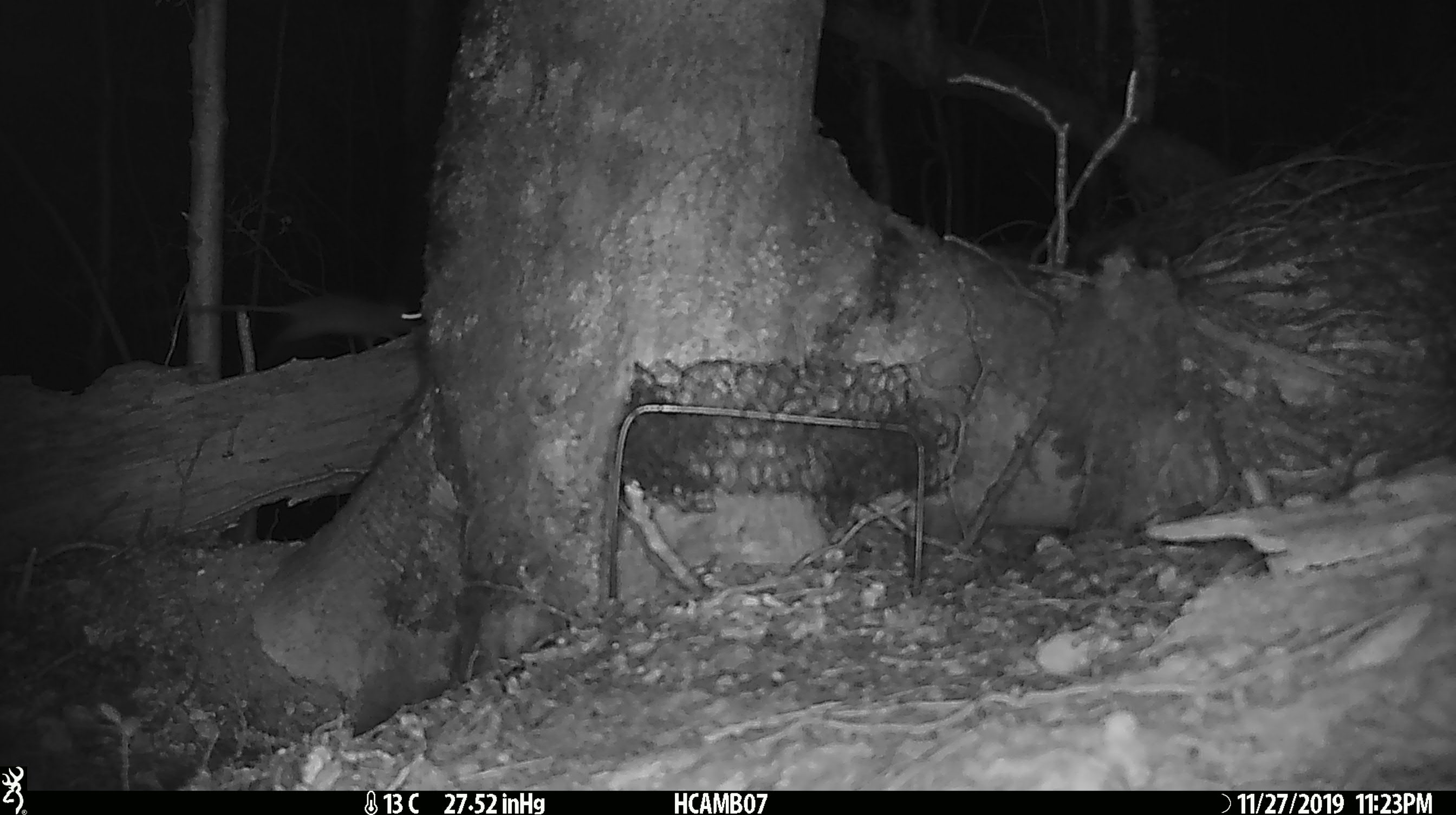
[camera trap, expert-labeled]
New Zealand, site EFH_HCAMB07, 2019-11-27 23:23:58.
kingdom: Animalia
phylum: Chordata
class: Mammalia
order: Rodentia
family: Muridae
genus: Mus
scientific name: Mus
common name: mouse